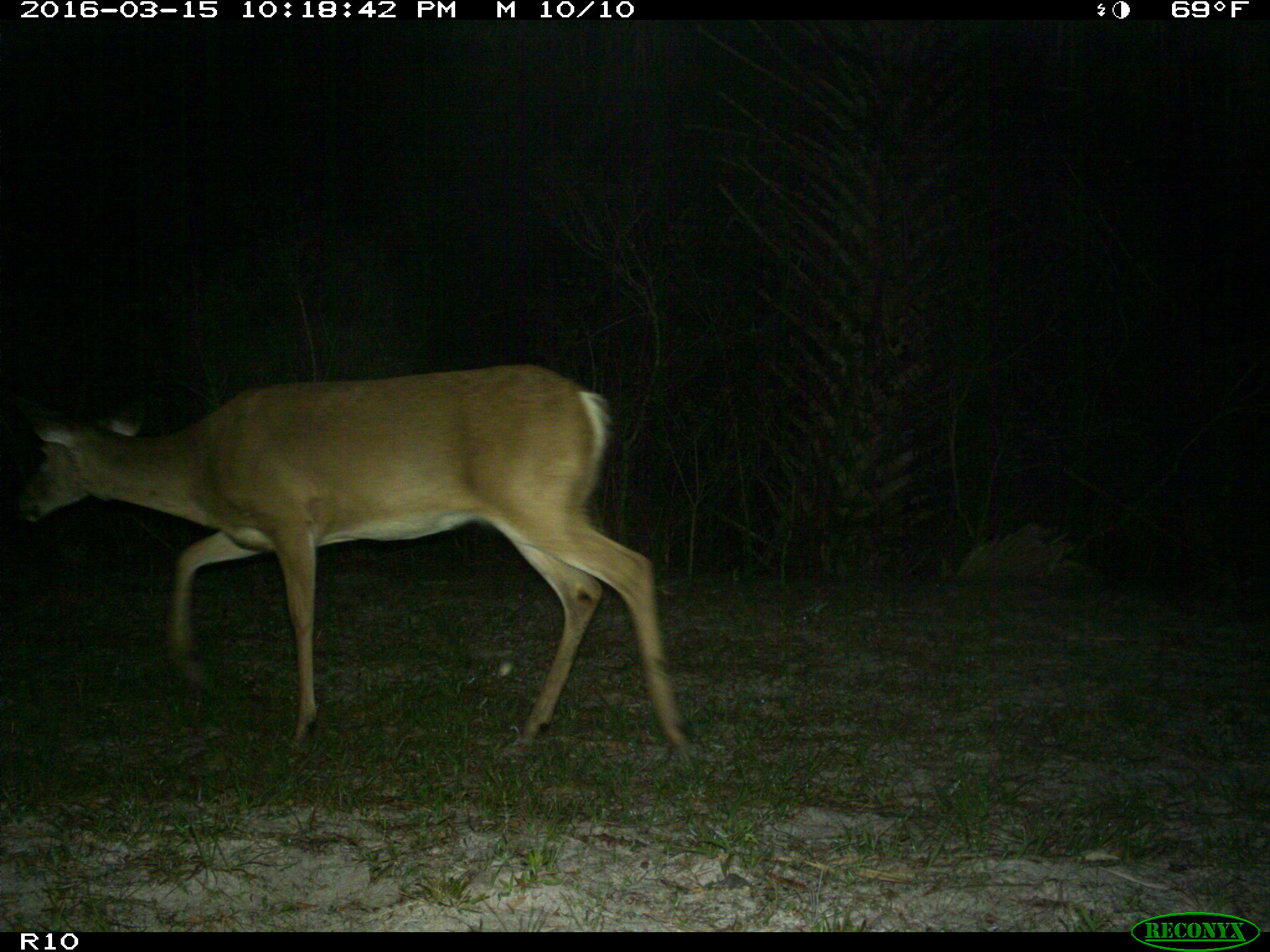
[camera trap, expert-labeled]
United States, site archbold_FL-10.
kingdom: Animalia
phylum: Chordata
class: Mammalia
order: Artiodactyla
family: Cervidae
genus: Odocoileus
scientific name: Odocoileus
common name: deer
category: unidentified deer